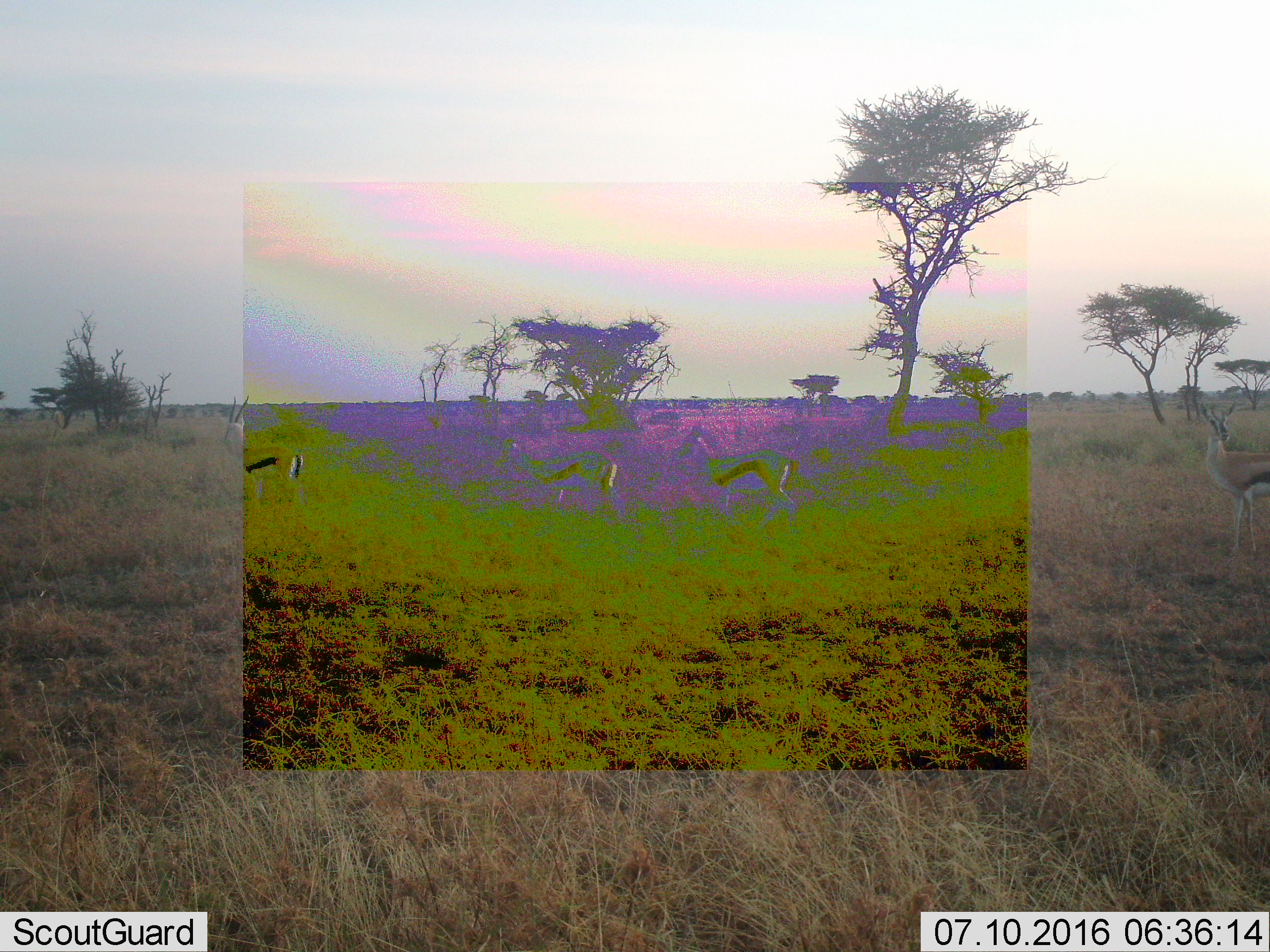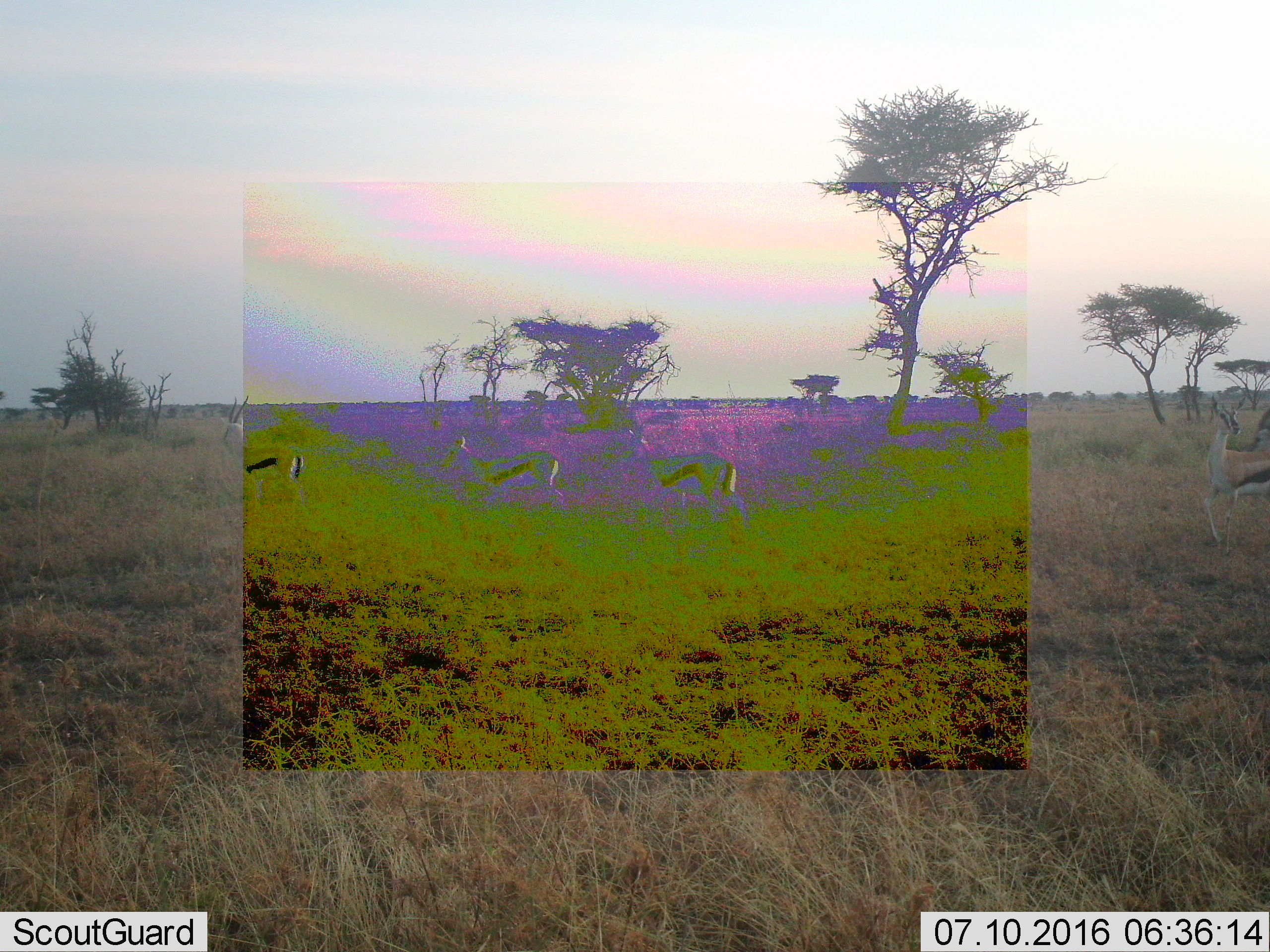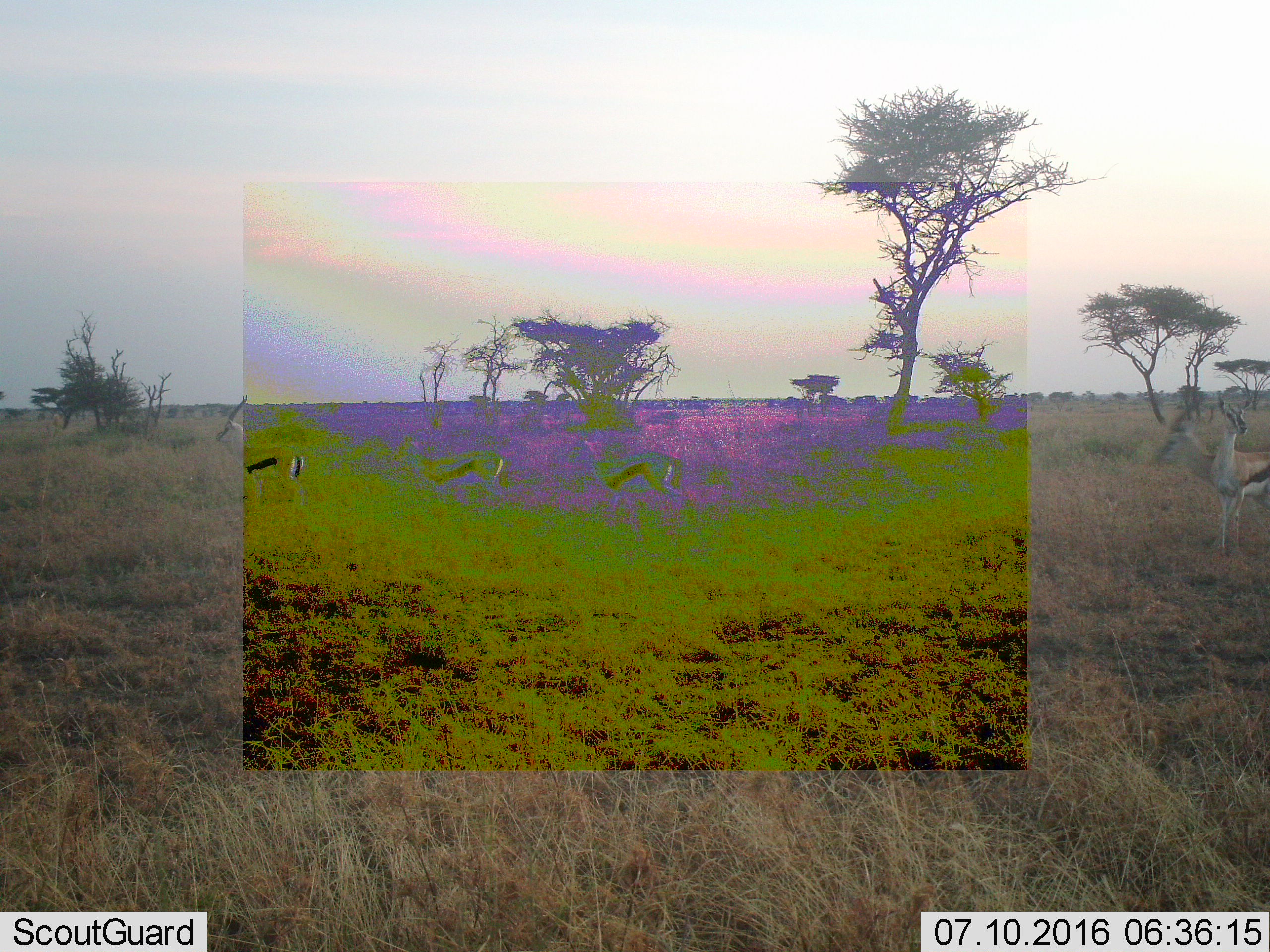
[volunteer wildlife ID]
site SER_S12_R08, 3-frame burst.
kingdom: Animalia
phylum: Chordata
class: Mammalia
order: Artiodactyla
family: Bovidae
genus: Eudorcas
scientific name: Eudorcas thomsonii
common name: thomson's gazelle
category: gazellethomsons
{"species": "gazellethomsons (thomson's gazelle) (Eudorcas thomsonii)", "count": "5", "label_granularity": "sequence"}